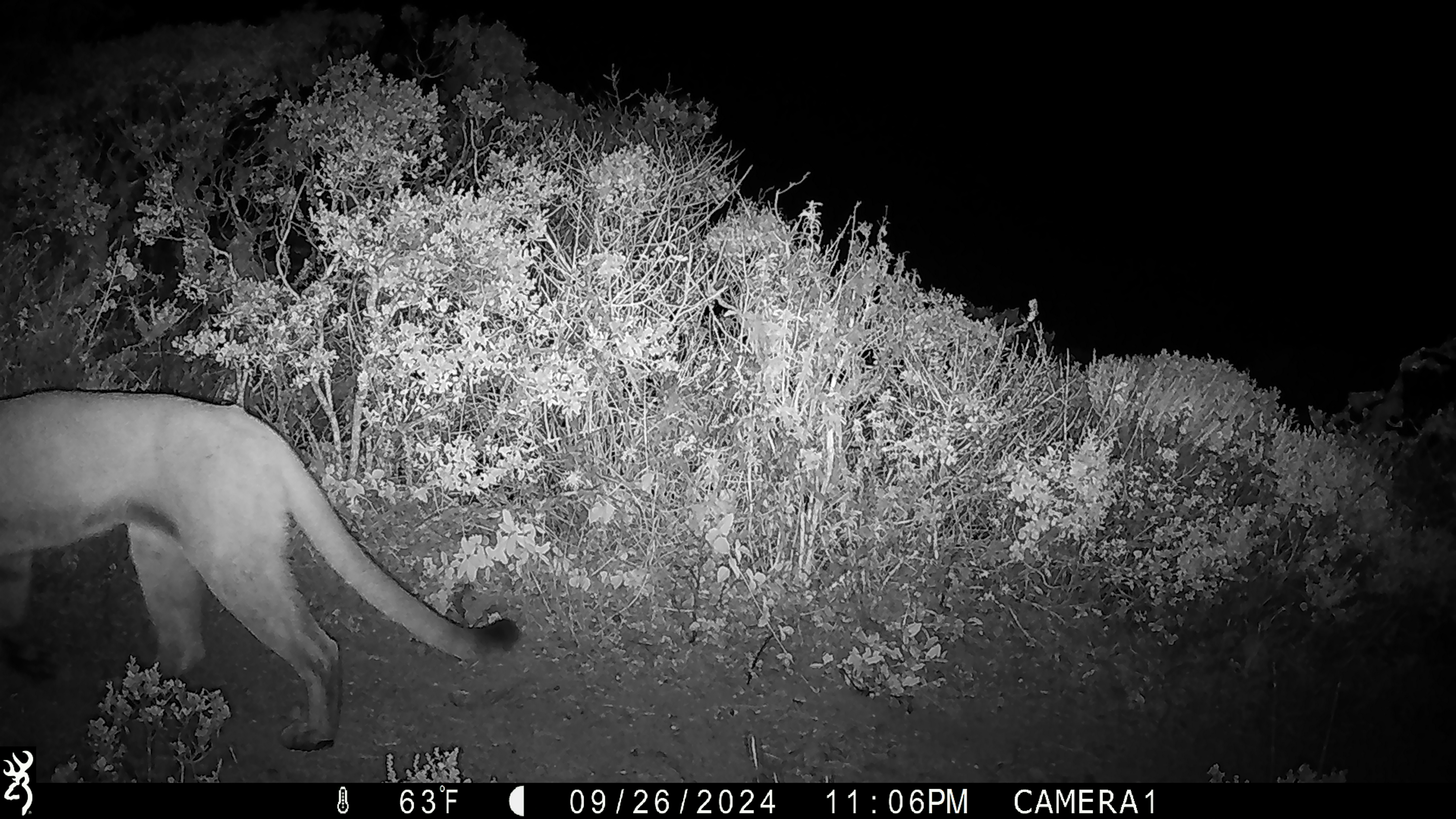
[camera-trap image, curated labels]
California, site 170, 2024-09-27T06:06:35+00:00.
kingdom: Animalia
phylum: Chordata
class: Mammalia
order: Carnivora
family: Felidae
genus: Puma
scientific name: Puma concolor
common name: puma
Puma (Puma concolor).